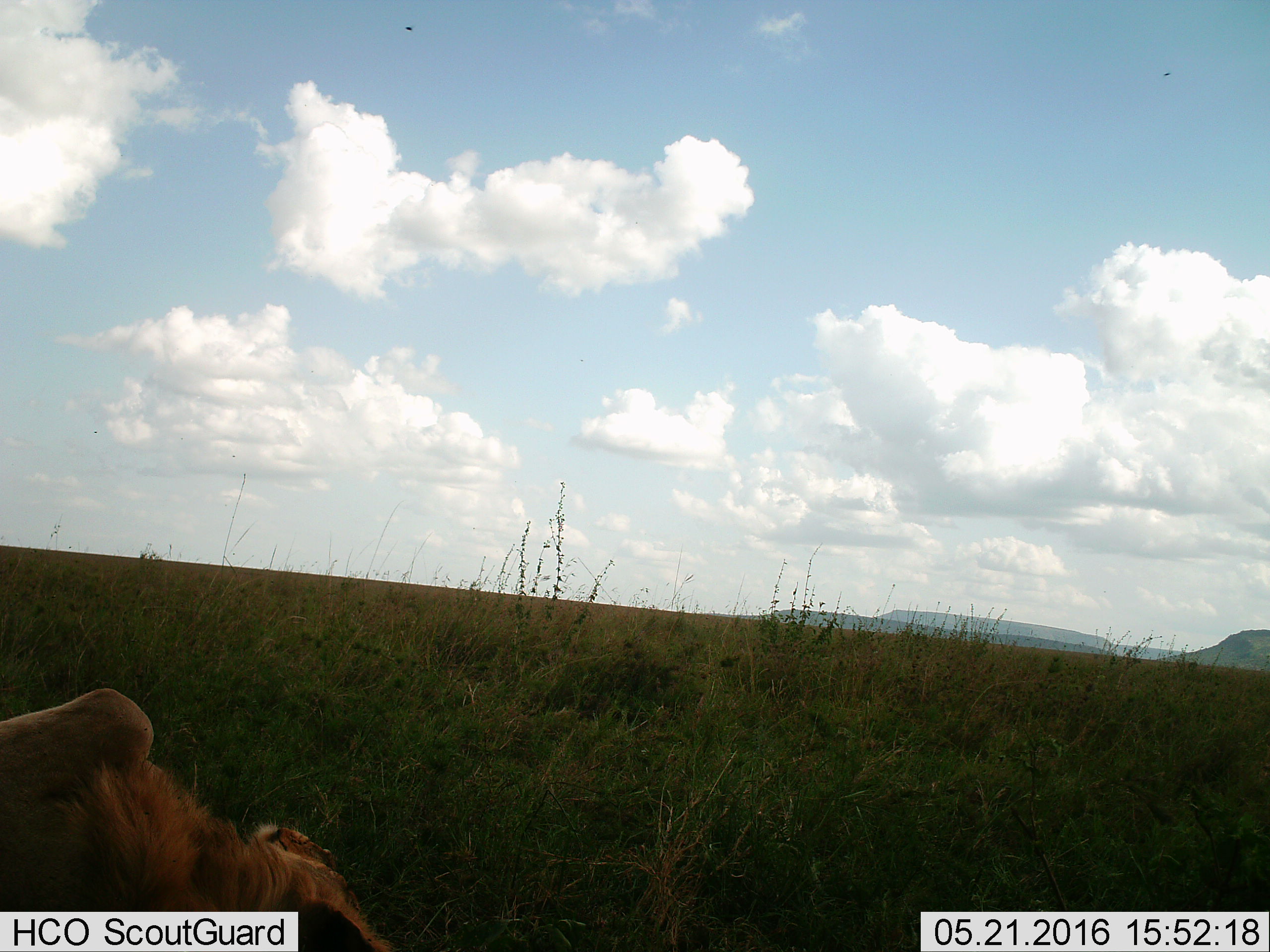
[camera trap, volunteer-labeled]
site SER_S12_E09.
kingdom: Animalia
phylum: Chordata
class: Mammalia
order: Carnivora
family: Felidae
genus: Panthera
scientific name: Panthera leo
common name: lion male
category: lionmale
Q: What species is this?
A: Lionmale (lion male) (Panthera leo).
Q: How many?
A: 1.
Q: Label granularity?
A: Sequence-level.